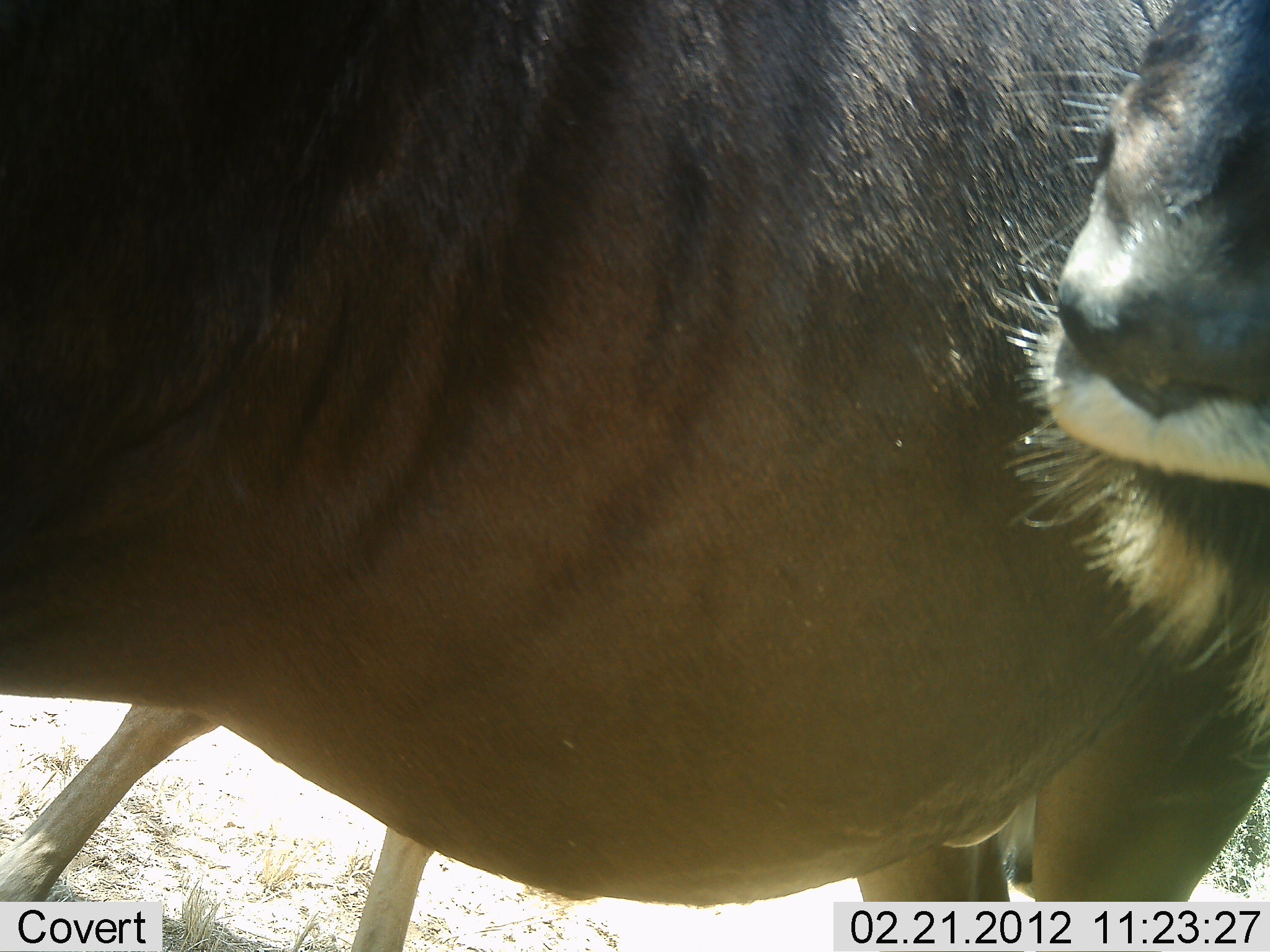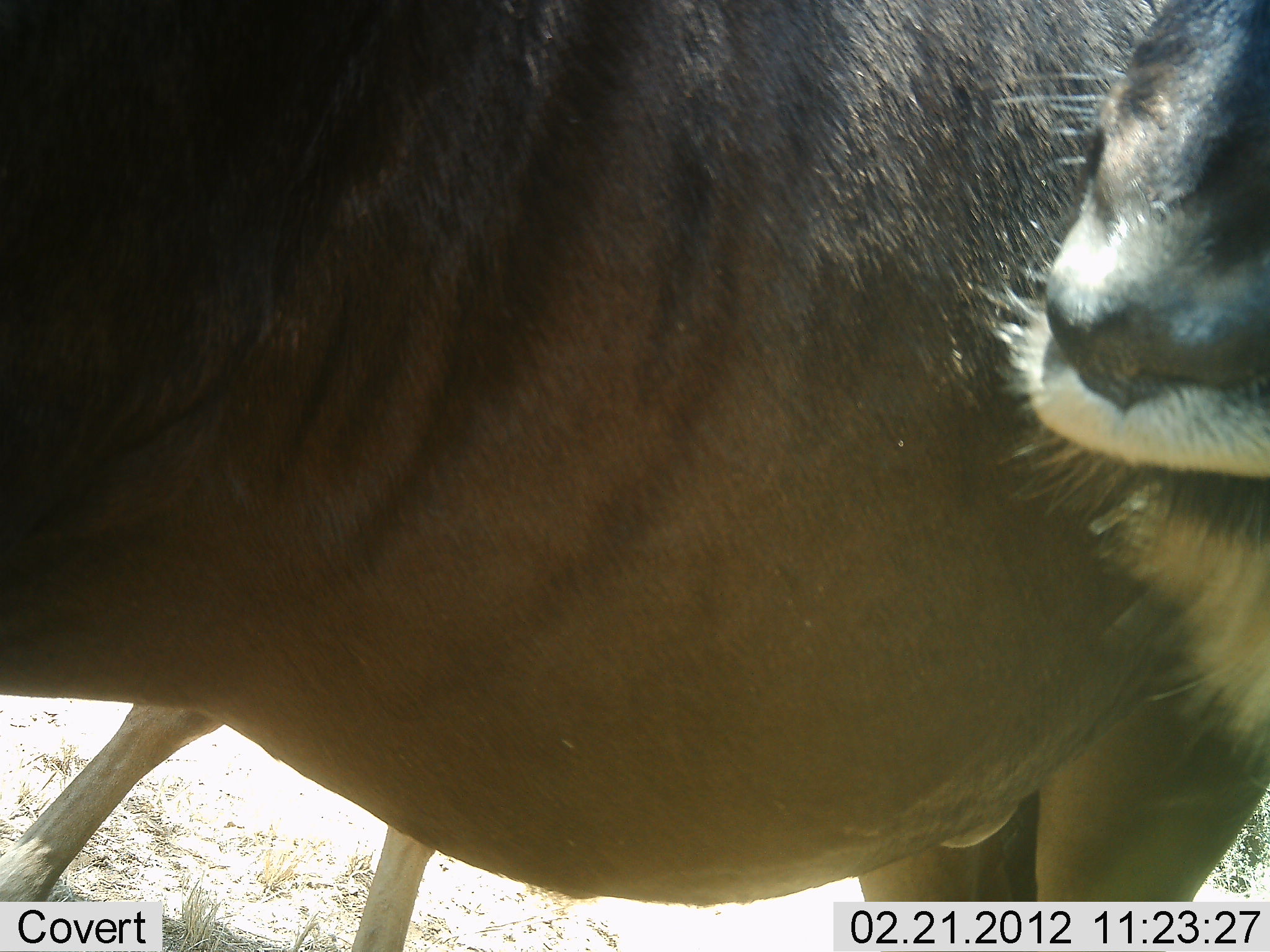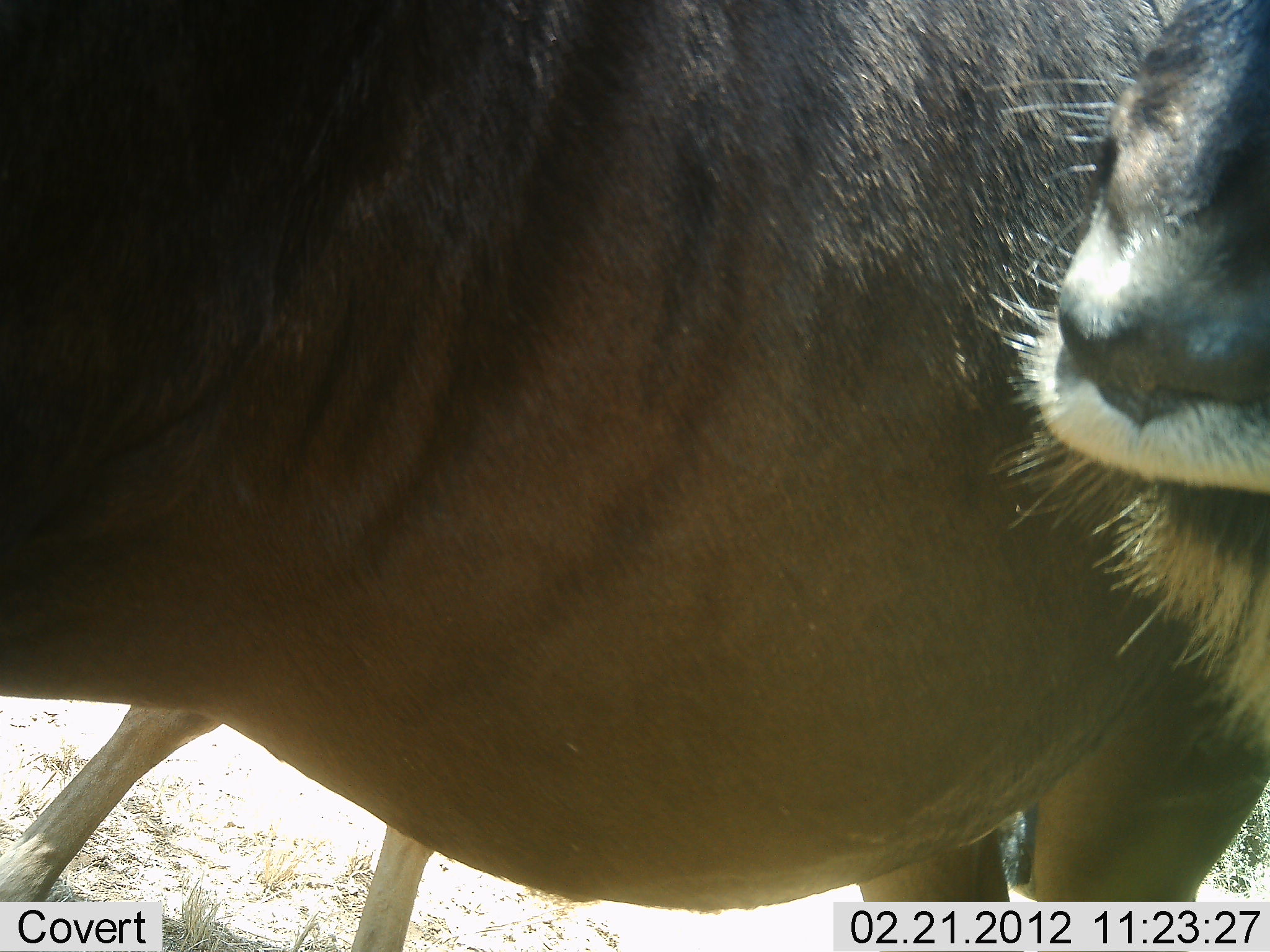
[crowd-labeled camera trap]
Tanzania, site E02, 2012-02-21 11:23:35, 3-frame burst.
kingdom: Animalia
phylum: Chordata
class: Mammalia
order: Artiodactyla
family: Bovidae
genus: Connochaetes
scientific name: Connochaetes taurinus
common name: blue wildebeest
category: wildebeest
Wildebeest (blue wildebeest) (Connochaetes taurinus), count 3. Behavior (volunteer vote fractions): standing 100%, resting 0%, moving 6%, interacting 0%. Young present (vote fraction): 6%. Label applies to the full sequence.